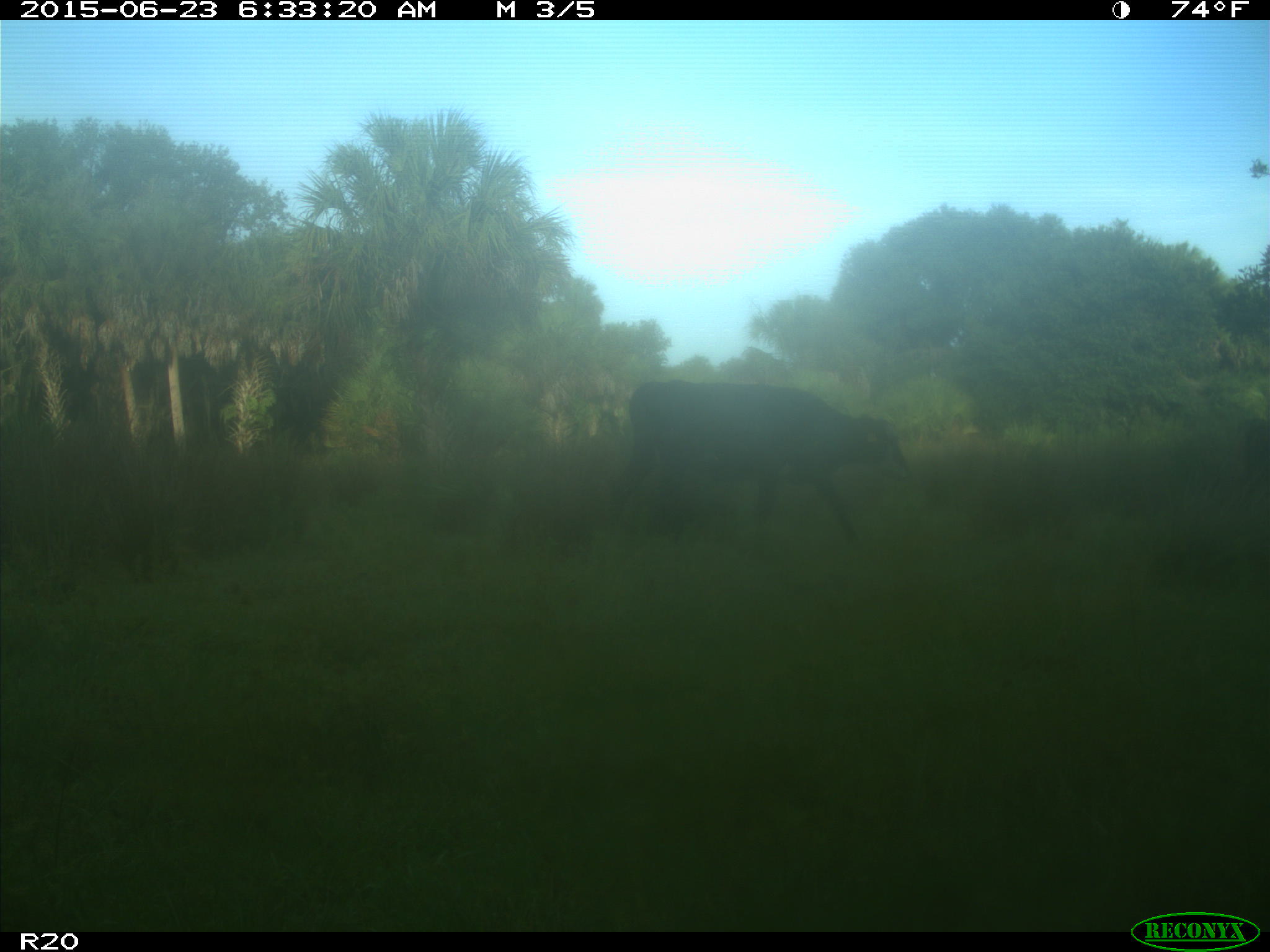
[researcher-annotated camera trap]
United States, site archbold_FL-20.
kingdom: Animalia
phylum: Chordata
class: Mammalia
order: Artiodactyla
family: Bovidae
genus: Bos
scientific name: Bos taurus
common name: domestic cow